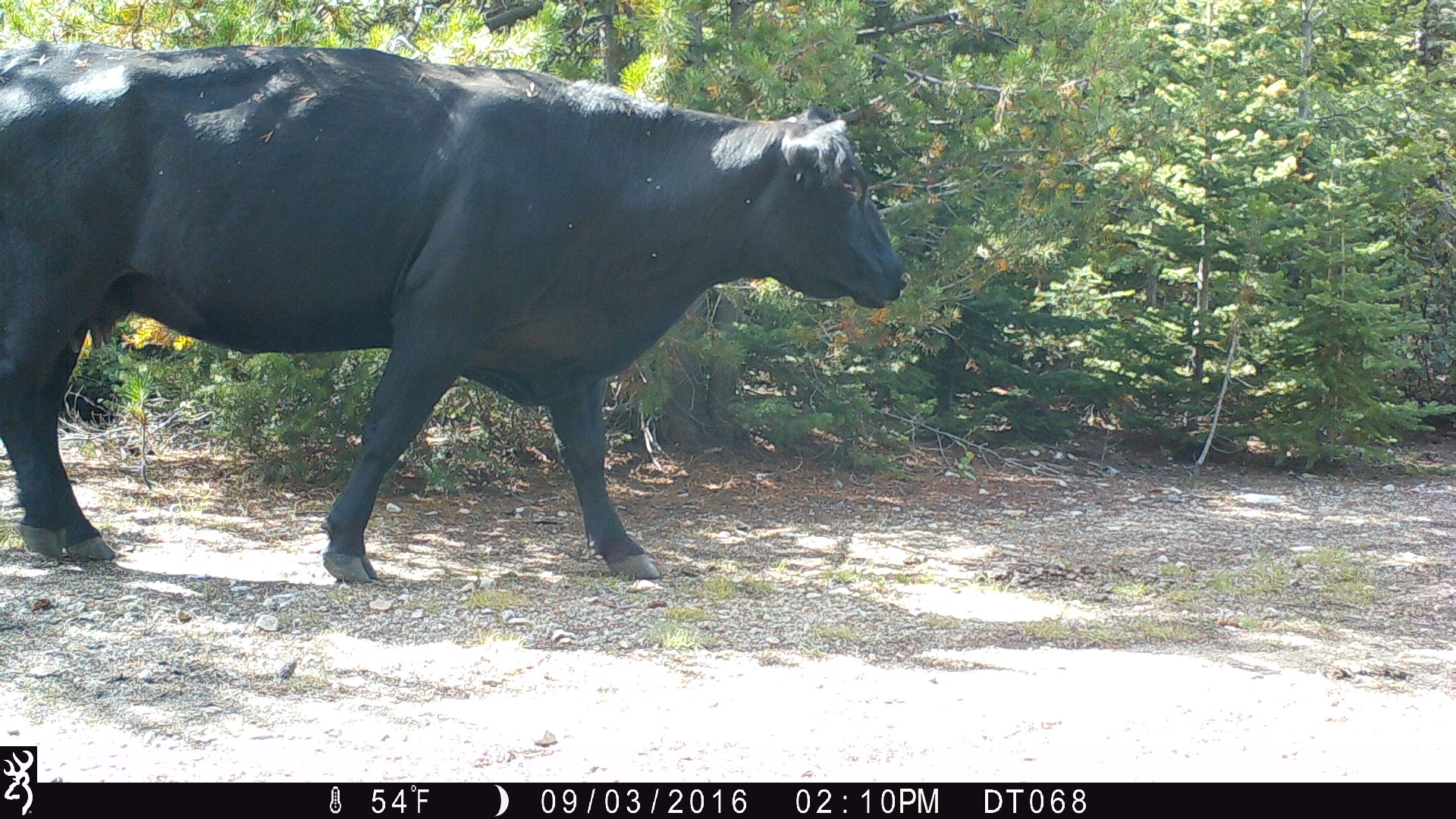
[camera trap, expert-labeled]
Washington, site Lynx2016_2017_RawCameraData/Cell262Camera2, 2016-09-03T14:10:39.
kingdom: Animalia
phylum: Chordata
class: Mammalia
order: Artiodactyla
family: Bovidae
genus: Bos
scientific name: Bos taurus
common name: domestic cattle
Domestic cattle (Bos taurus). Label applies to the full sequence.